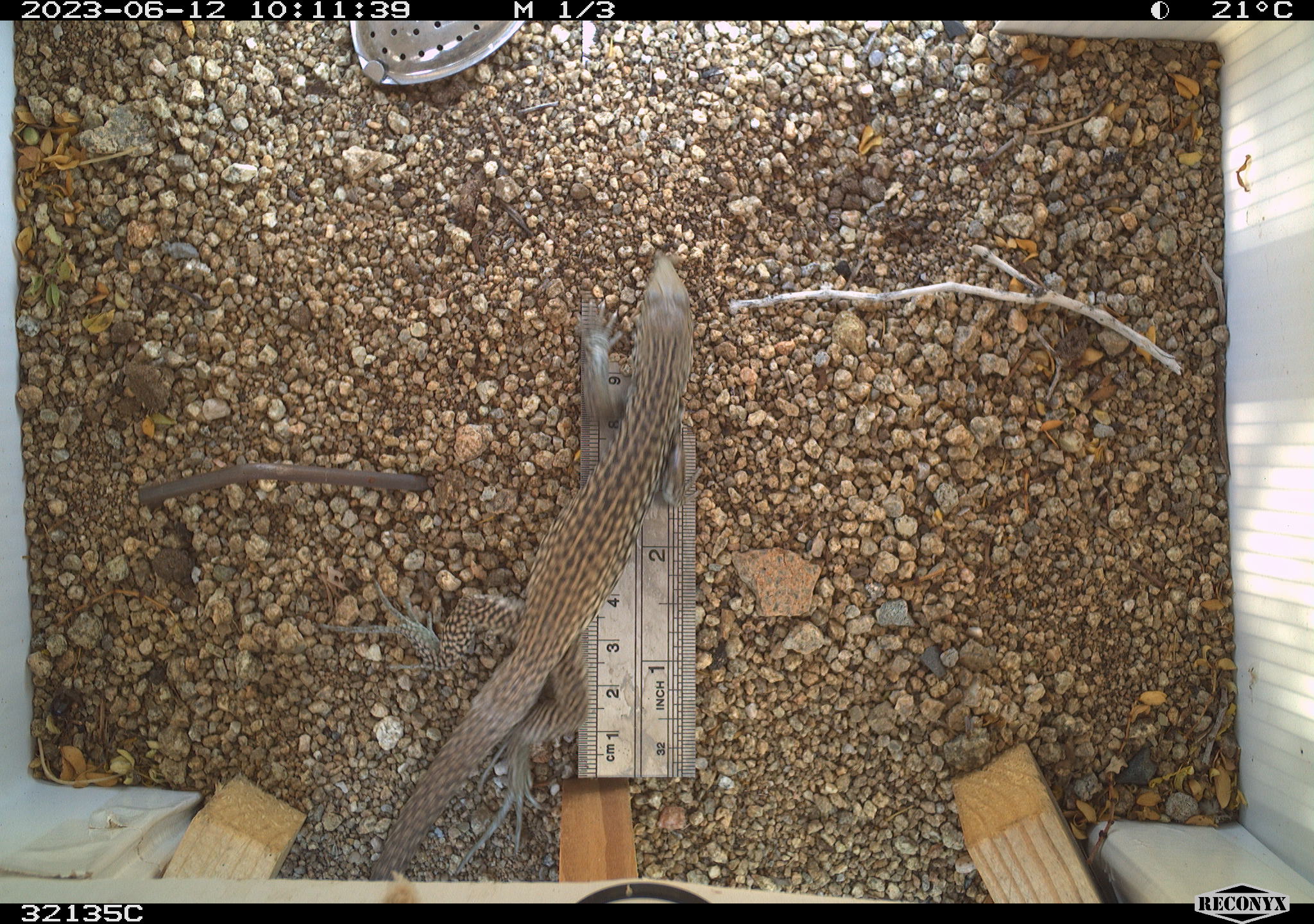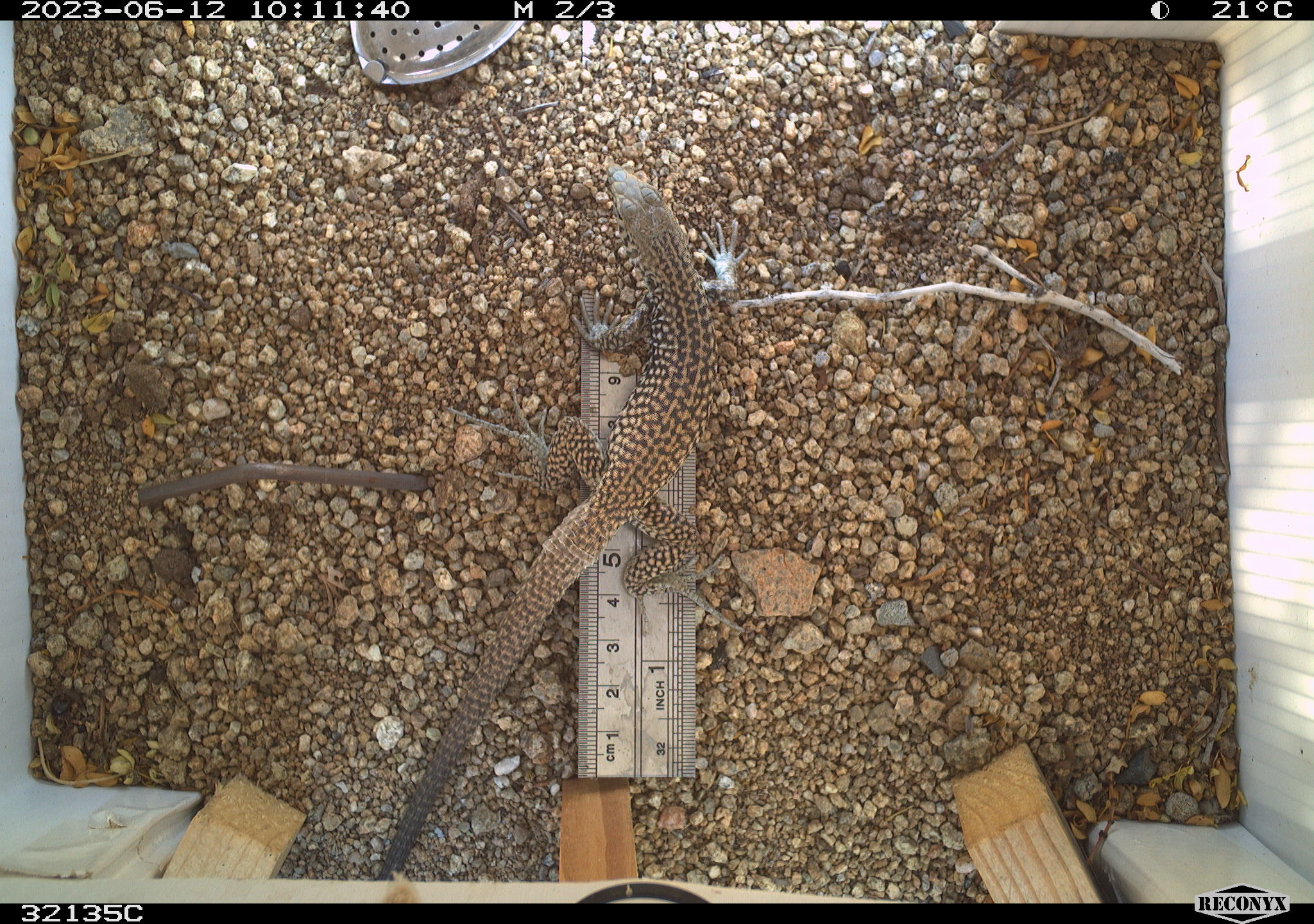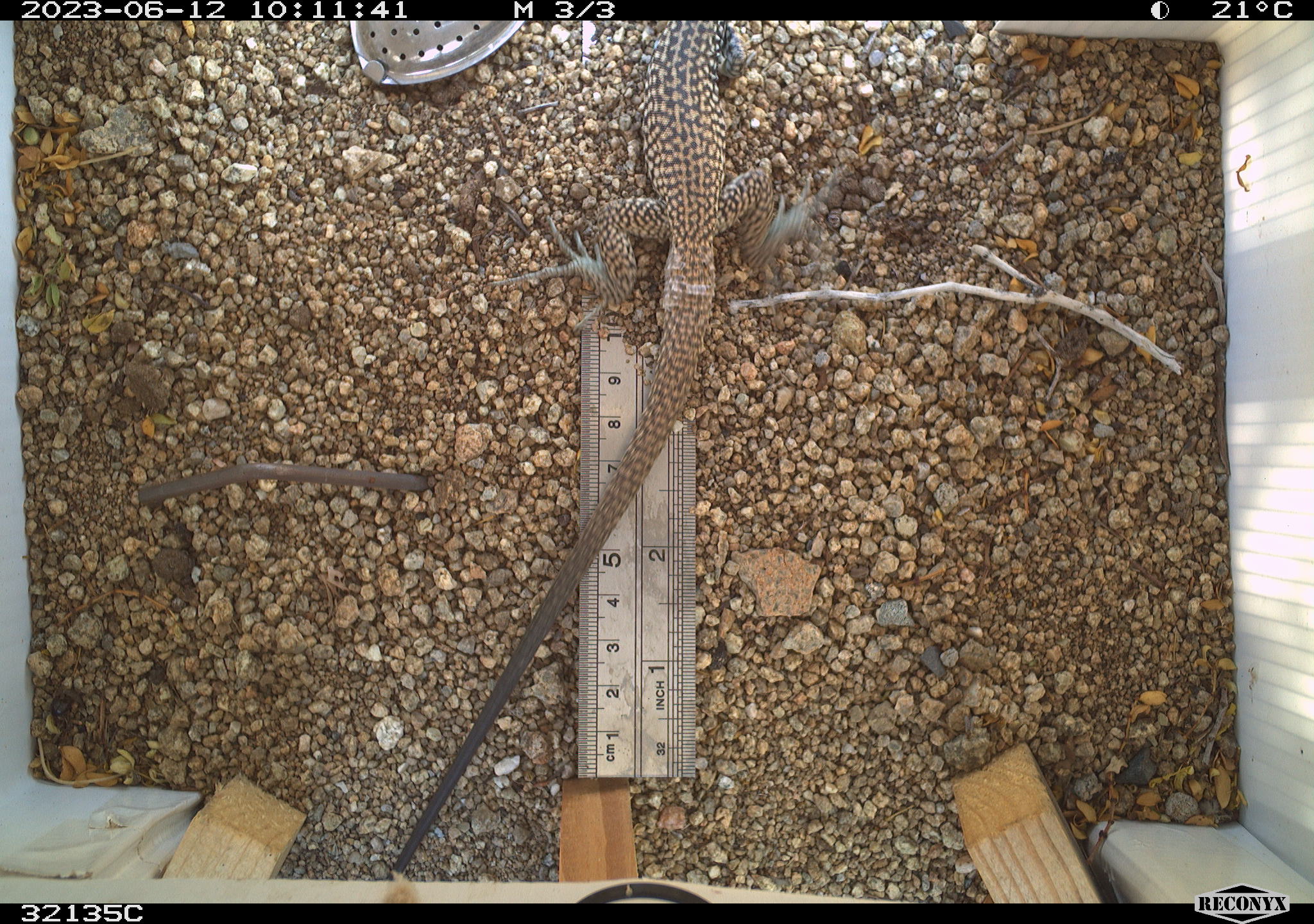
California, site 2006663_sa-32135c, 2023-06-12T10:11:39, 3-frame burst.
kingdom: Animalia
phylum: Chordata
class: Mammalia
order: Rodentia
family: Sciuridae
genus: Ammospermophilus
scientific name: Ammospermophilus leucurus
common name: white-tailed antelope squirrel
White-tailed antelope squirrel (Ammospermophilus leucurus).